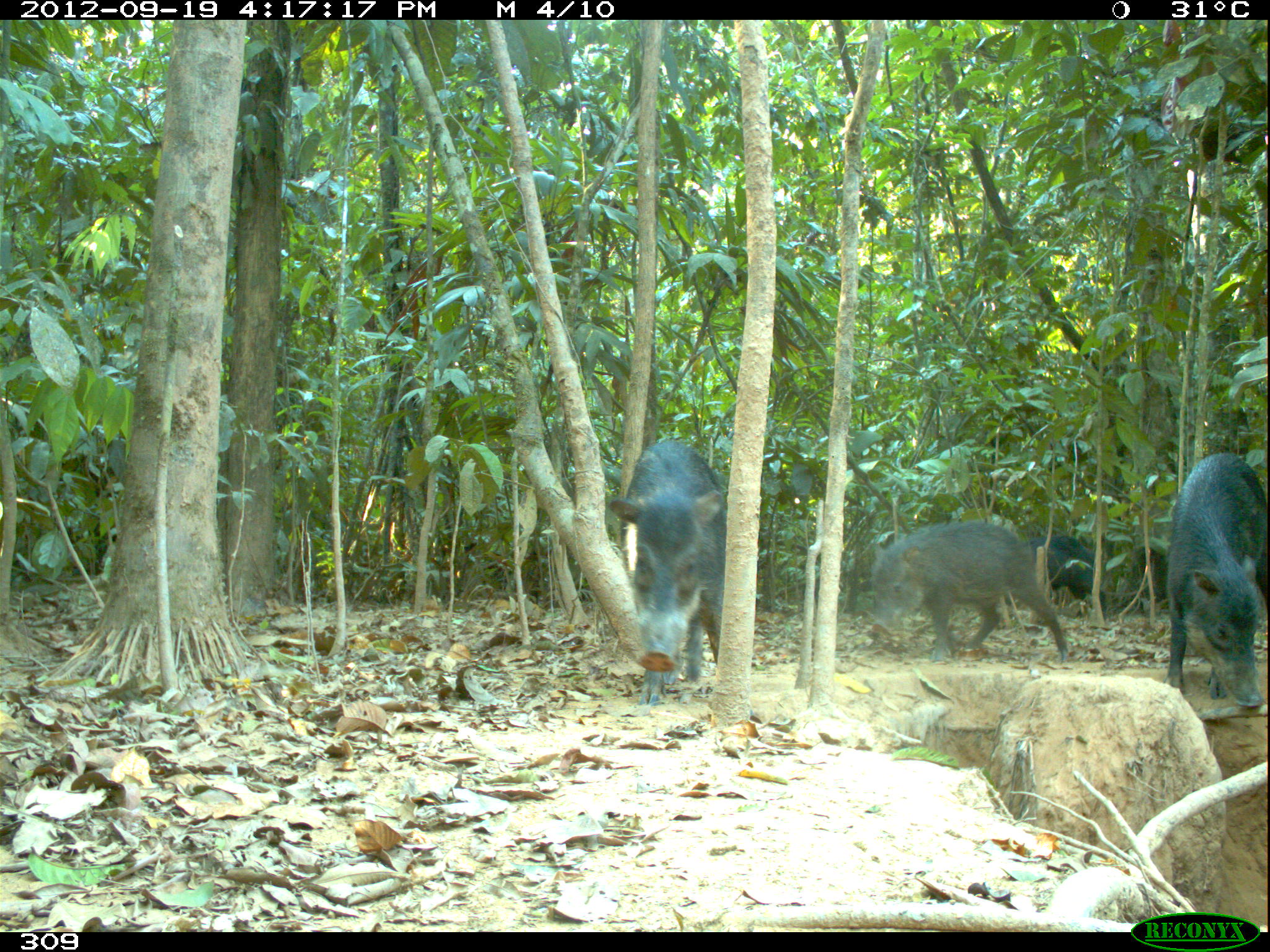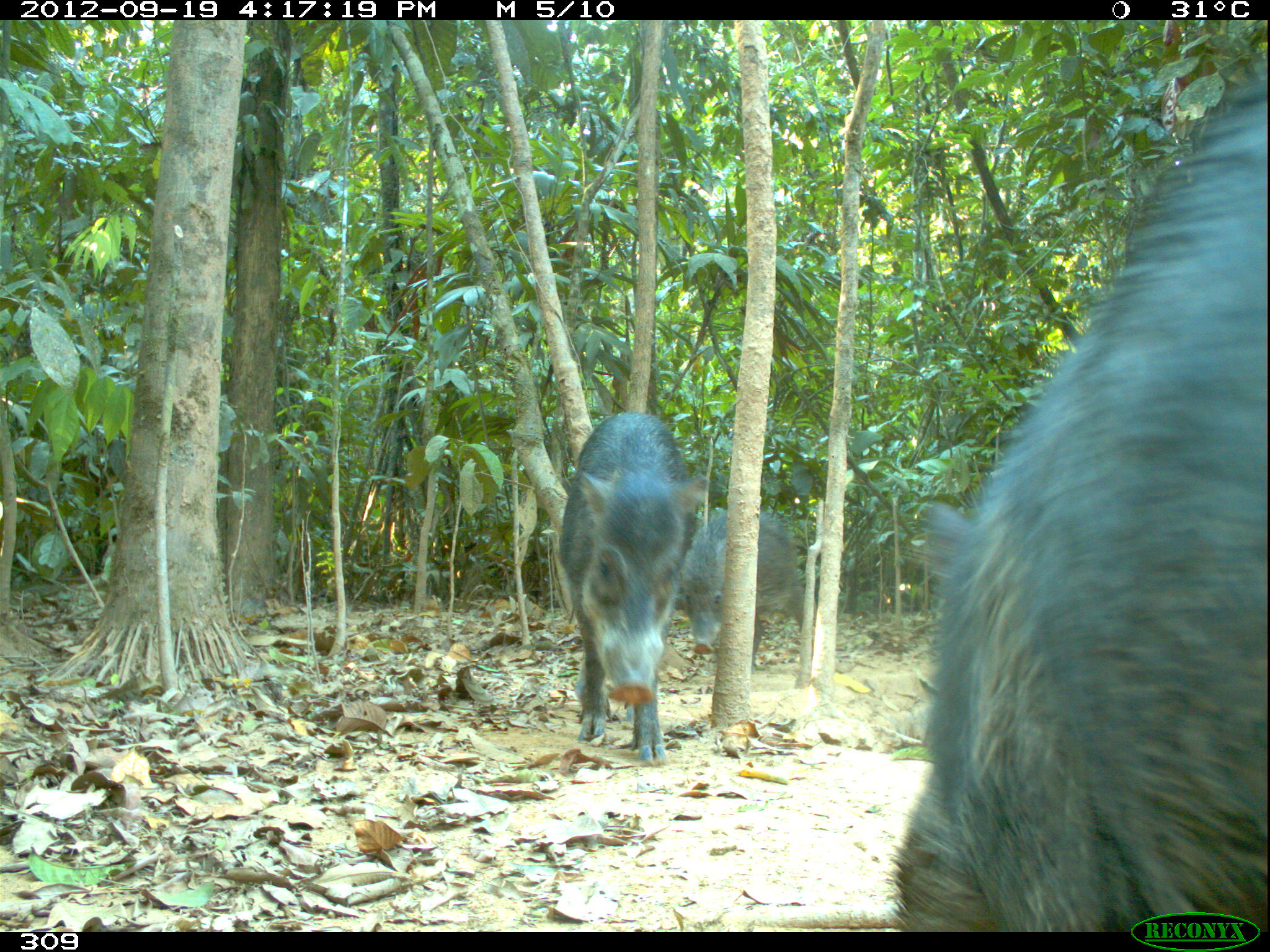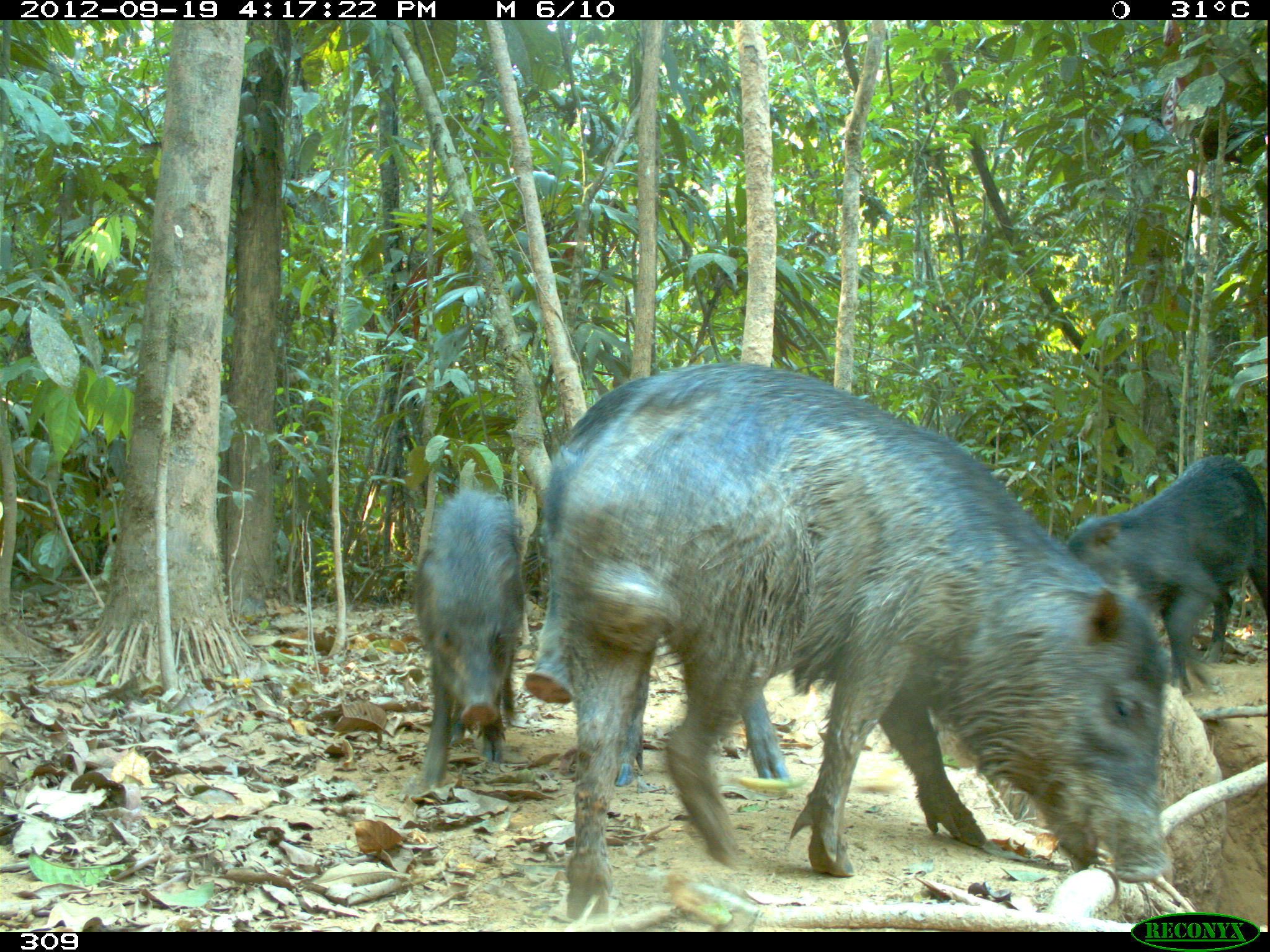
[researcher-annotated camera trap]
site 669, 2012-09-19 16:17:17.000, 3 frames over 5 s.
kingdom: Animalia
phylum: Chordata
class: Mammalia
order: Artiodactyla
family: Tayassuidae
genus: Tayassu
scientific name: Tayassu pecari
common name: white-lipped peccary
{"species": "Tayassu pecari (white-lipped peccary)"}